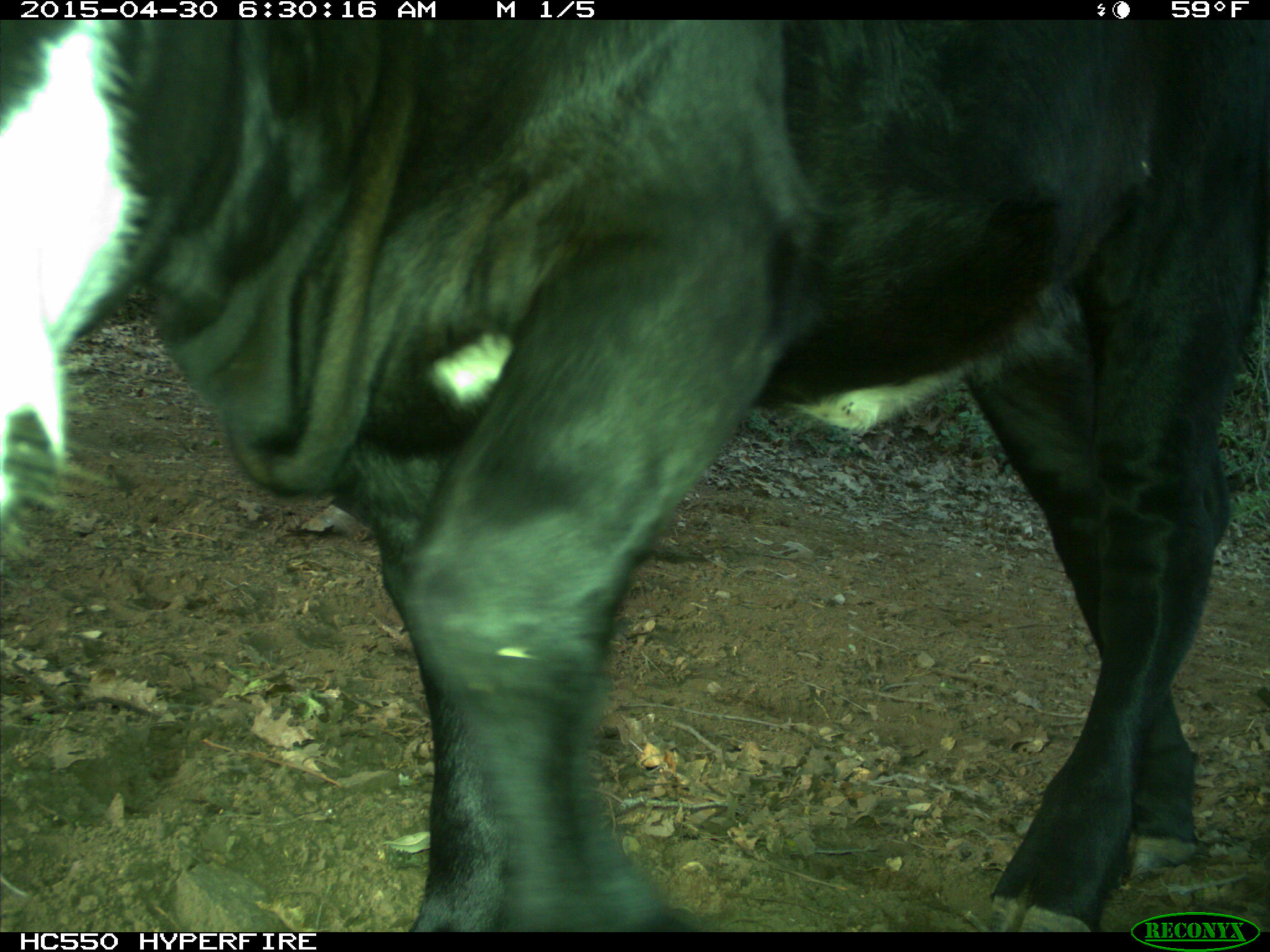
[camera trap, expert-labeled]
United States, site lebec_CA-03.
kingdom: Animalia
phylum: Chordata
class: Mammalia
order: Artiodactyla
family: Bovidae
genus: Bos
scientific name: Bos taurus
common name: domestic cow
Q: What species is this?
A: Bos taurus (domestic cow).